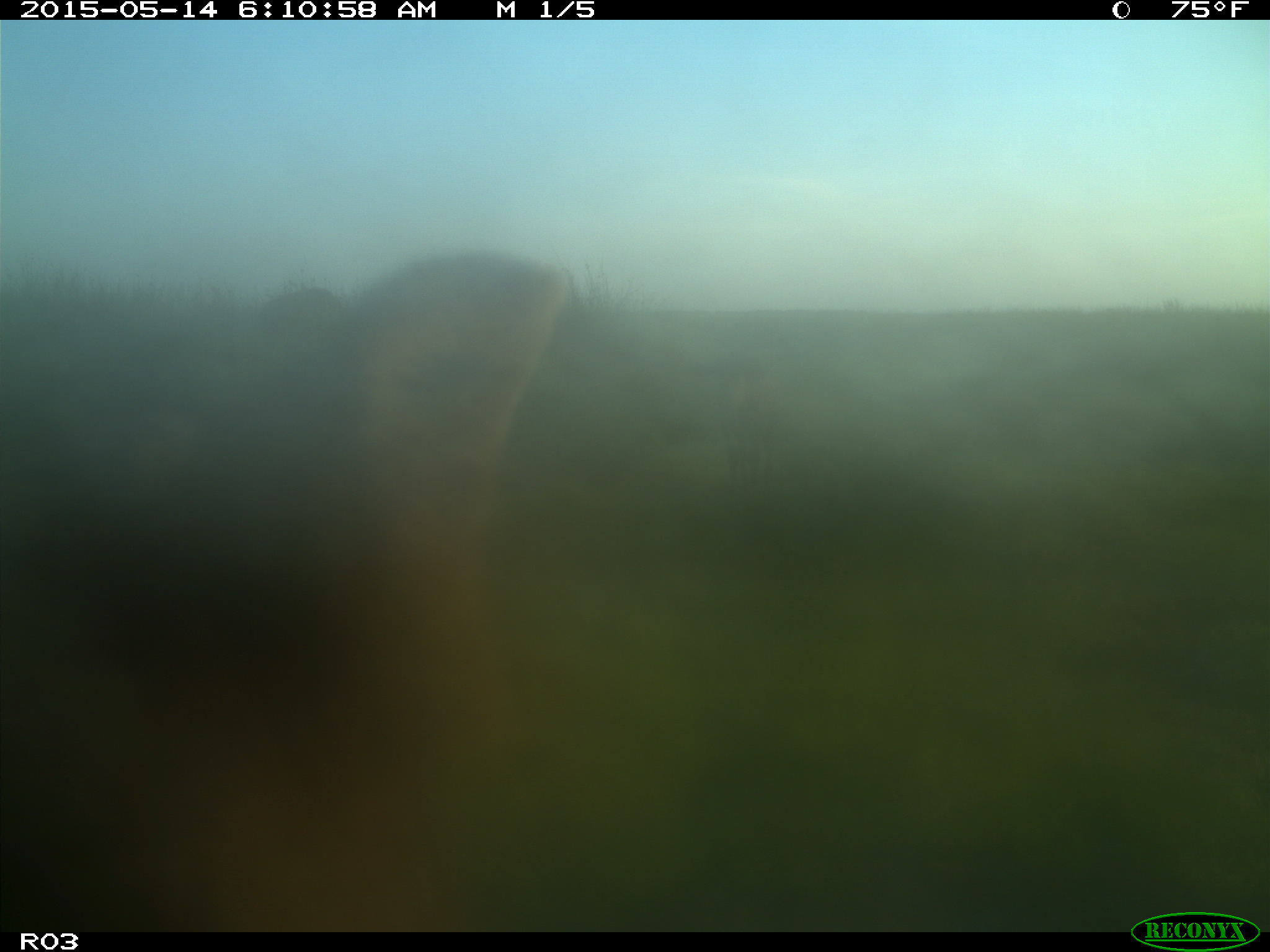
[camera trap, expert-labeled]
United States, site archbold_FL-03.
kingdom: Animalia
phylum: Chordata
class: Mammalia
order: Artiodactyla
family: Bovidae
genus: Bos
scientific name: Bos taurus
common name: domestic cow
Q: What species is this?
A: Bos taurus (domestic cow).